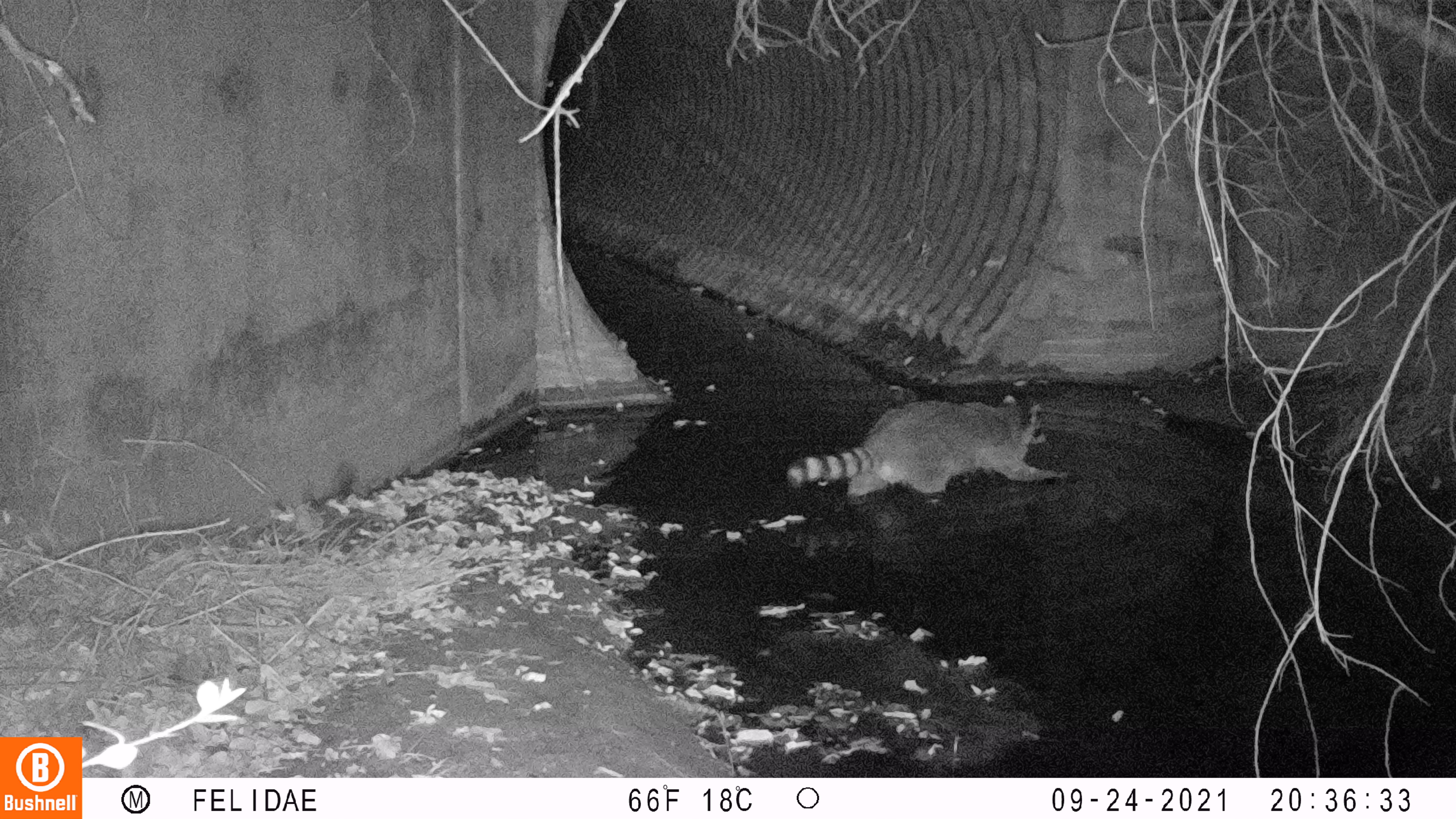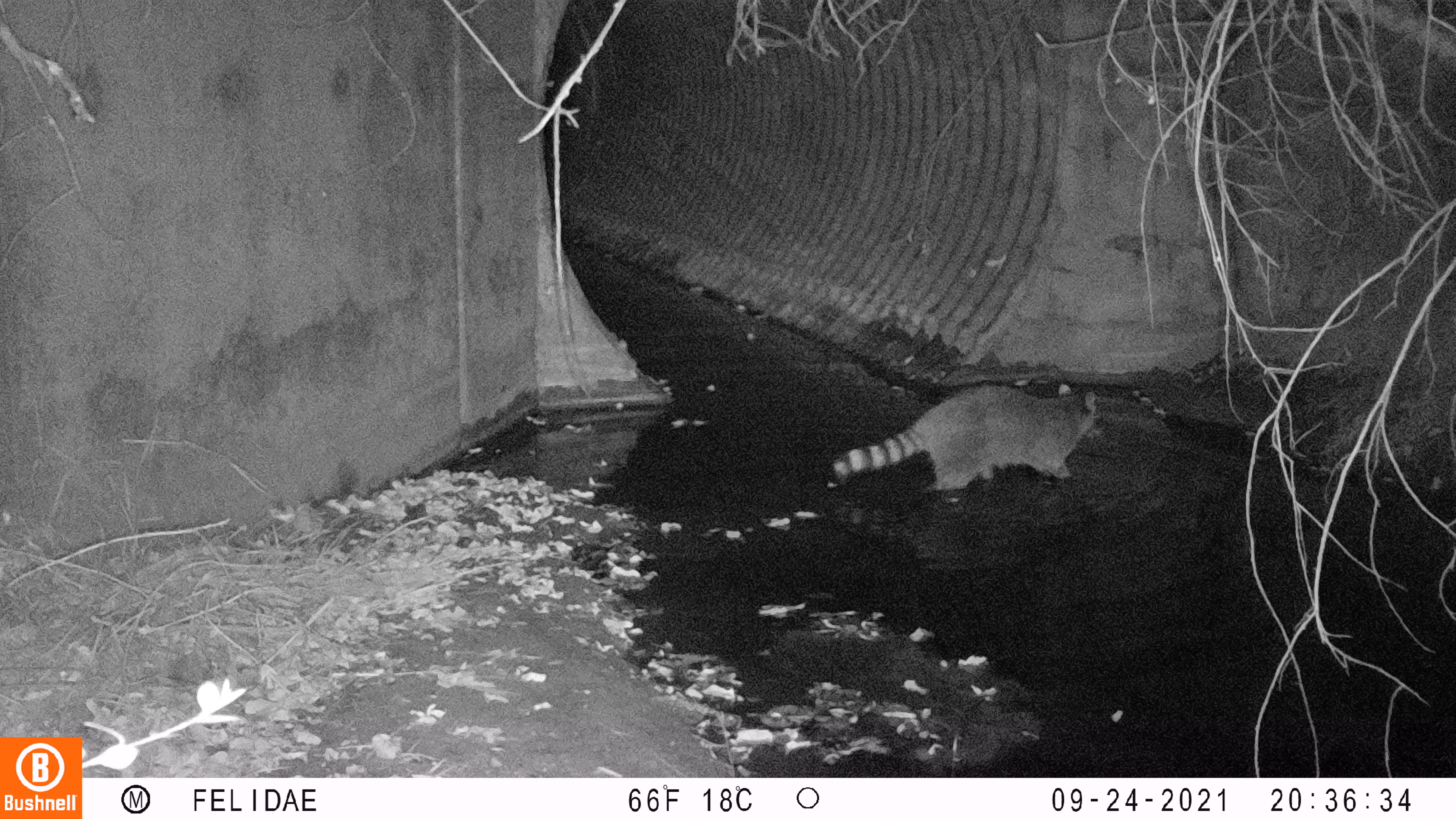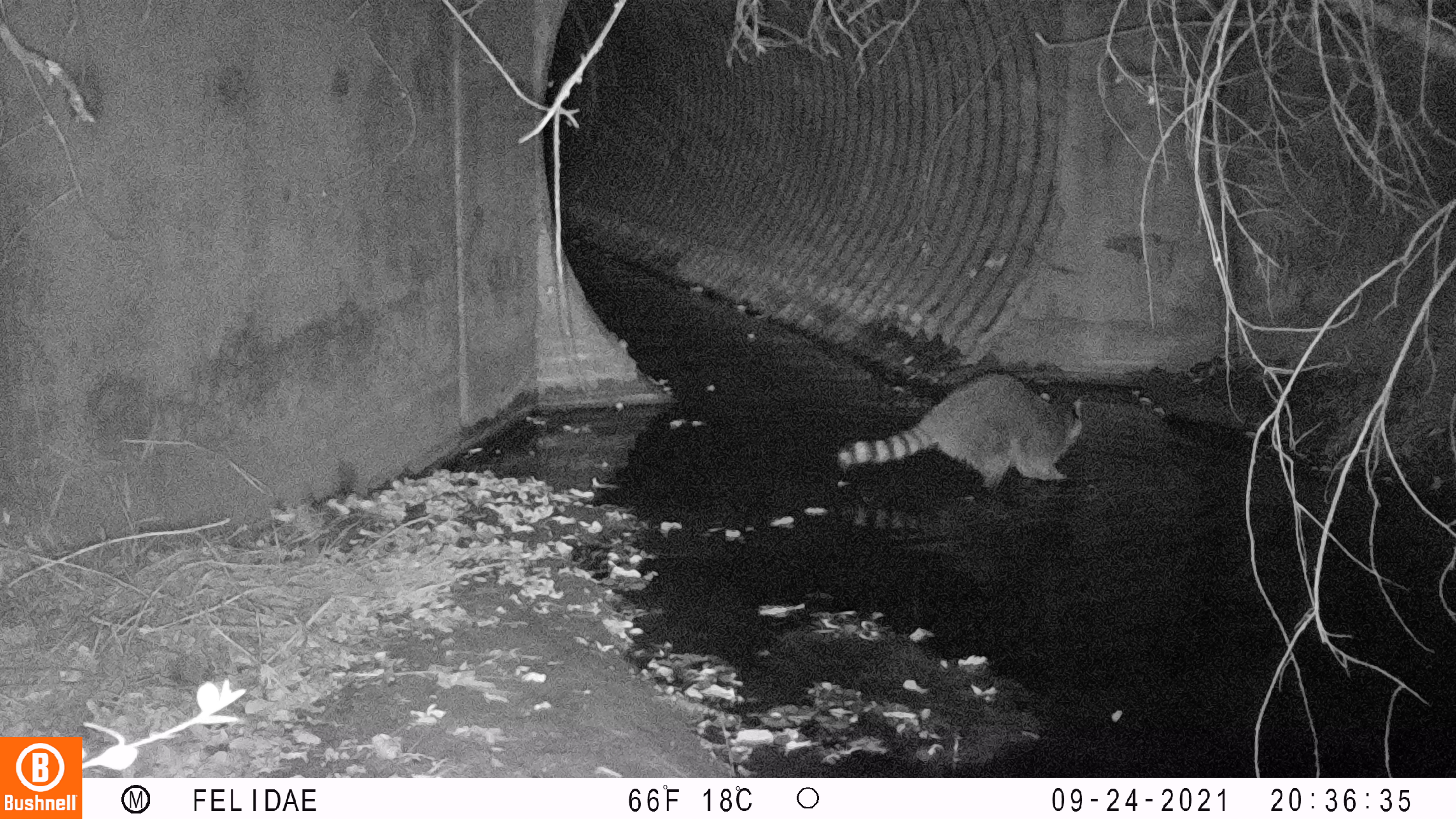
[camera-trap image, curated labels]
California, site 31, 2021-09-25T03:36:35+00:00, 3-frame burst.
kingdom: Animalia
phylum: Chordata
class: Mammalia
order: Carnivora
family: Procyonidae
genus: Procyon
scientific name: Procyon lotor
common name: raccoon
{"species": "raccoon (Procyon lotor)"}